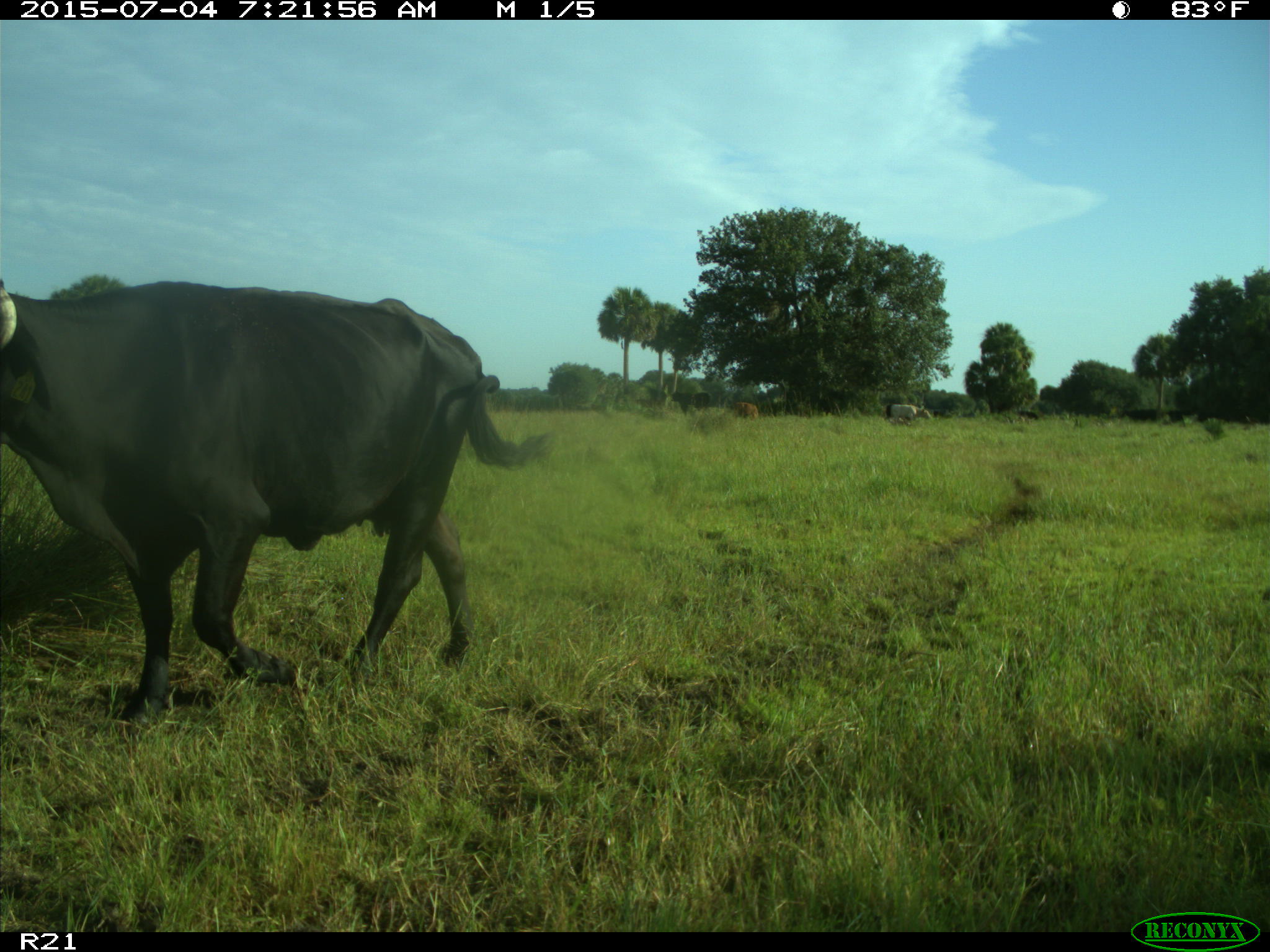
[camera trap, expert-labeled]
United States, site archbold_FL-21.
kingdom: Animalia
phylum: Chordata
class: Mammalia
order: Artiodactyla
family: Bovidae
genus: Bos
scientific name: Bos taurus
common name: domestic cow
Bos taurus (domestic cow).